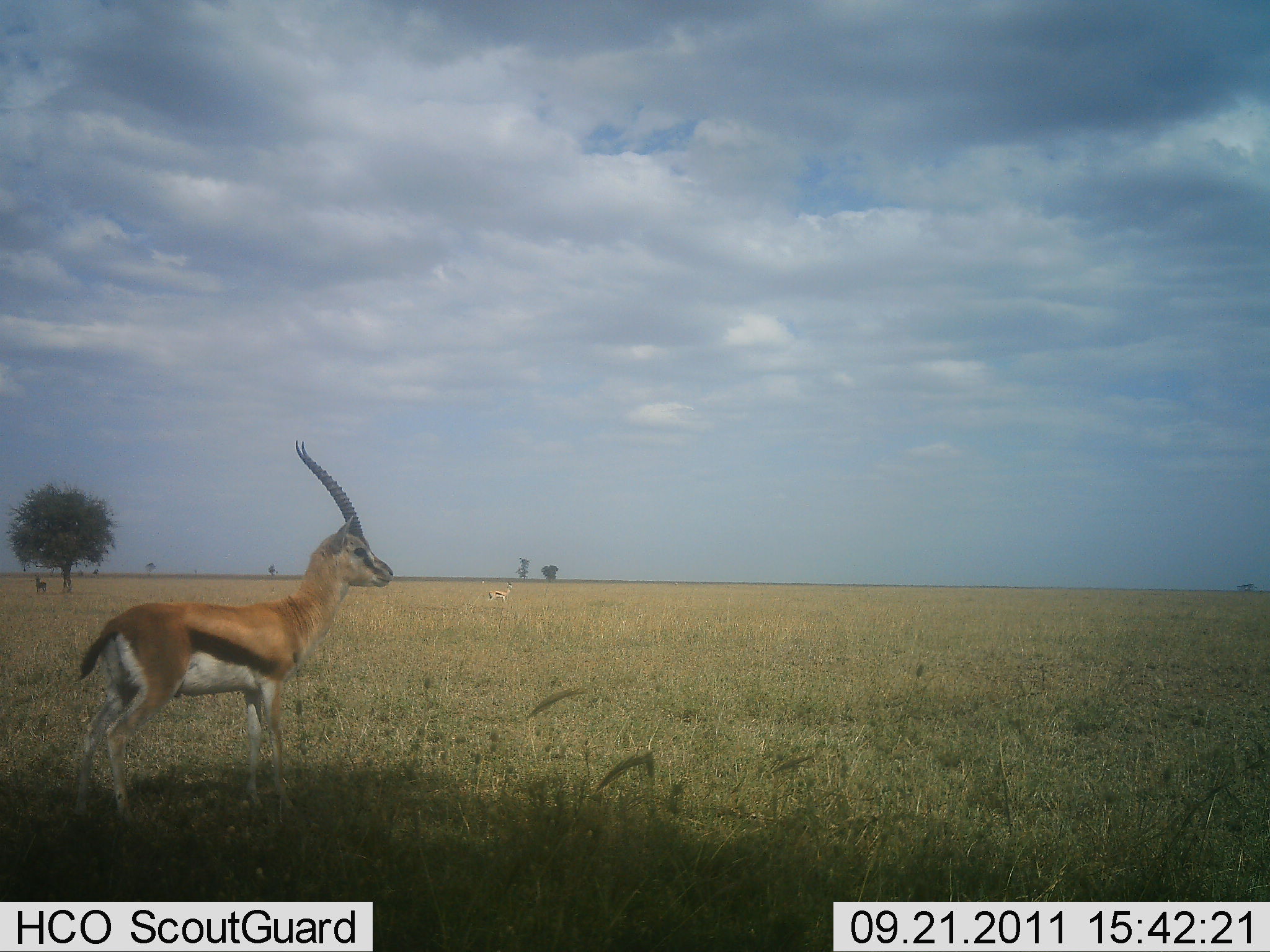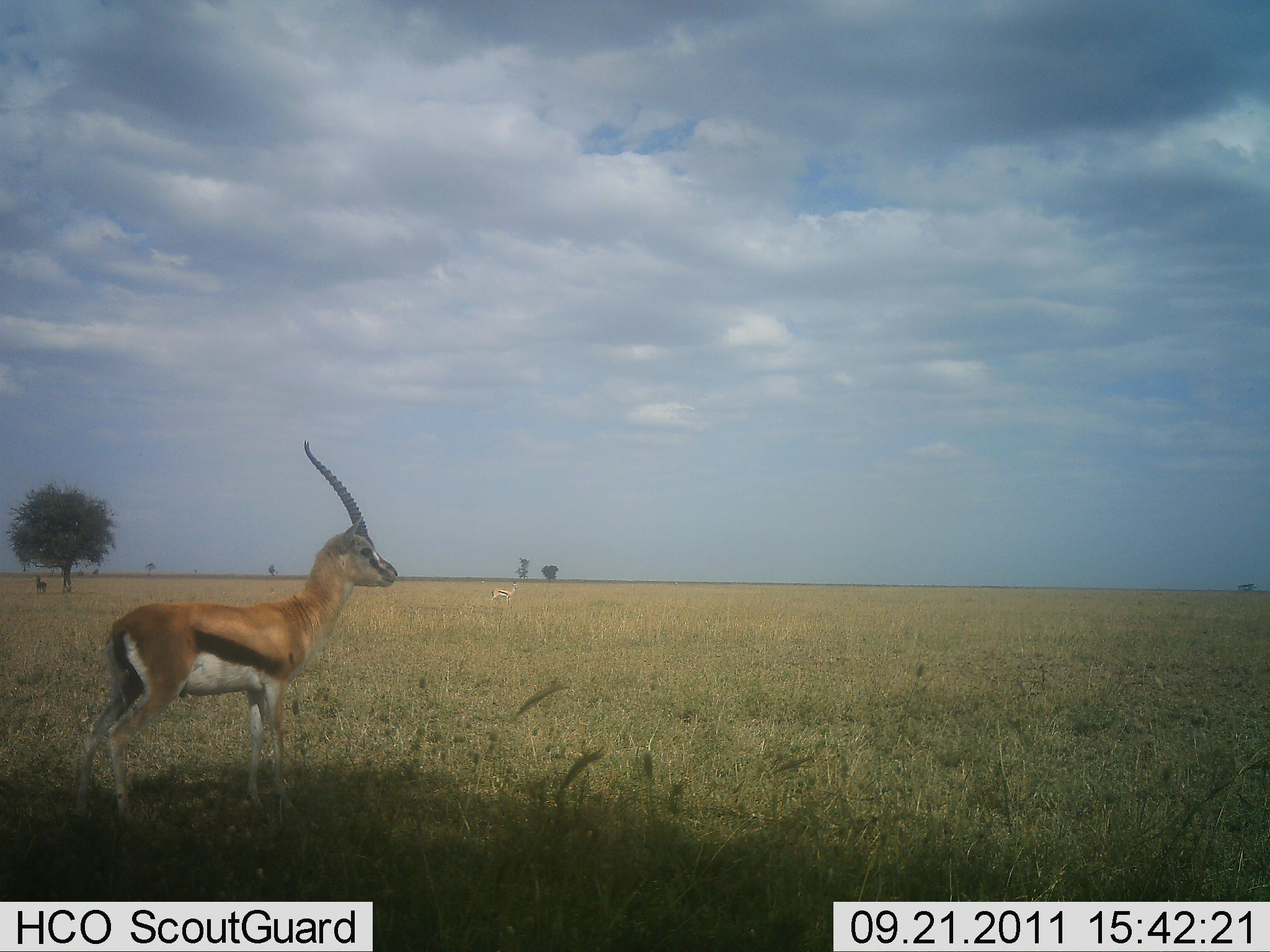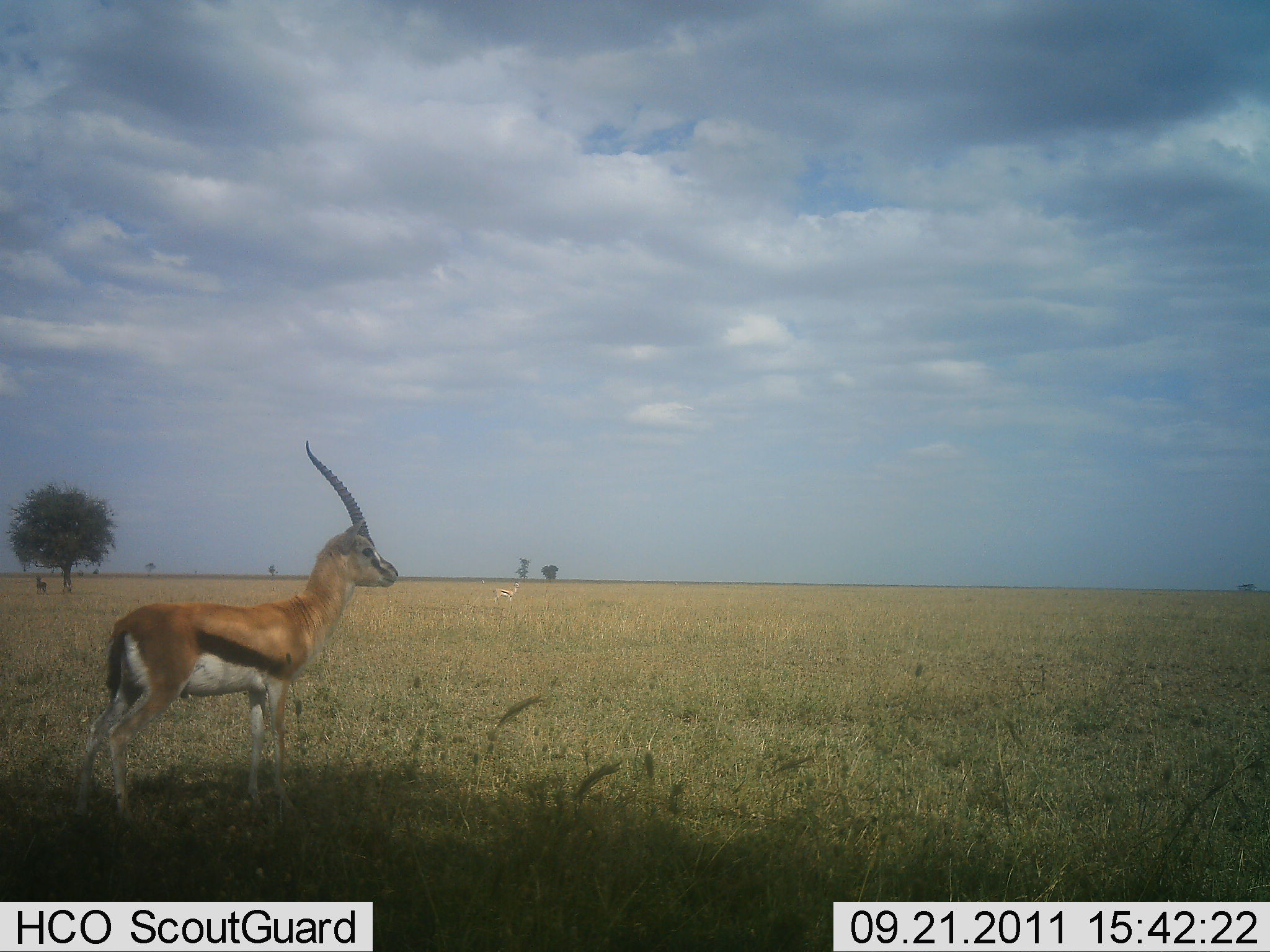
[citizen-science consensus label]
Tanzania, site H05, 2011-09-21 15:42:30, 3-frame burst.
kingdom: Animalia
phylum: Chordata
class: Mammalia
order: Artiodactyla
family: Bovidae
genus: Eudorcas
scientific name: Eudorcas thomsonii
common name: thomson's gazelle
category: gazellethomsons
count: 1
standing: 100%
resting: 9%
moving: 0%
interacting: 0%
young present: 0%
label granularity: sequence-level